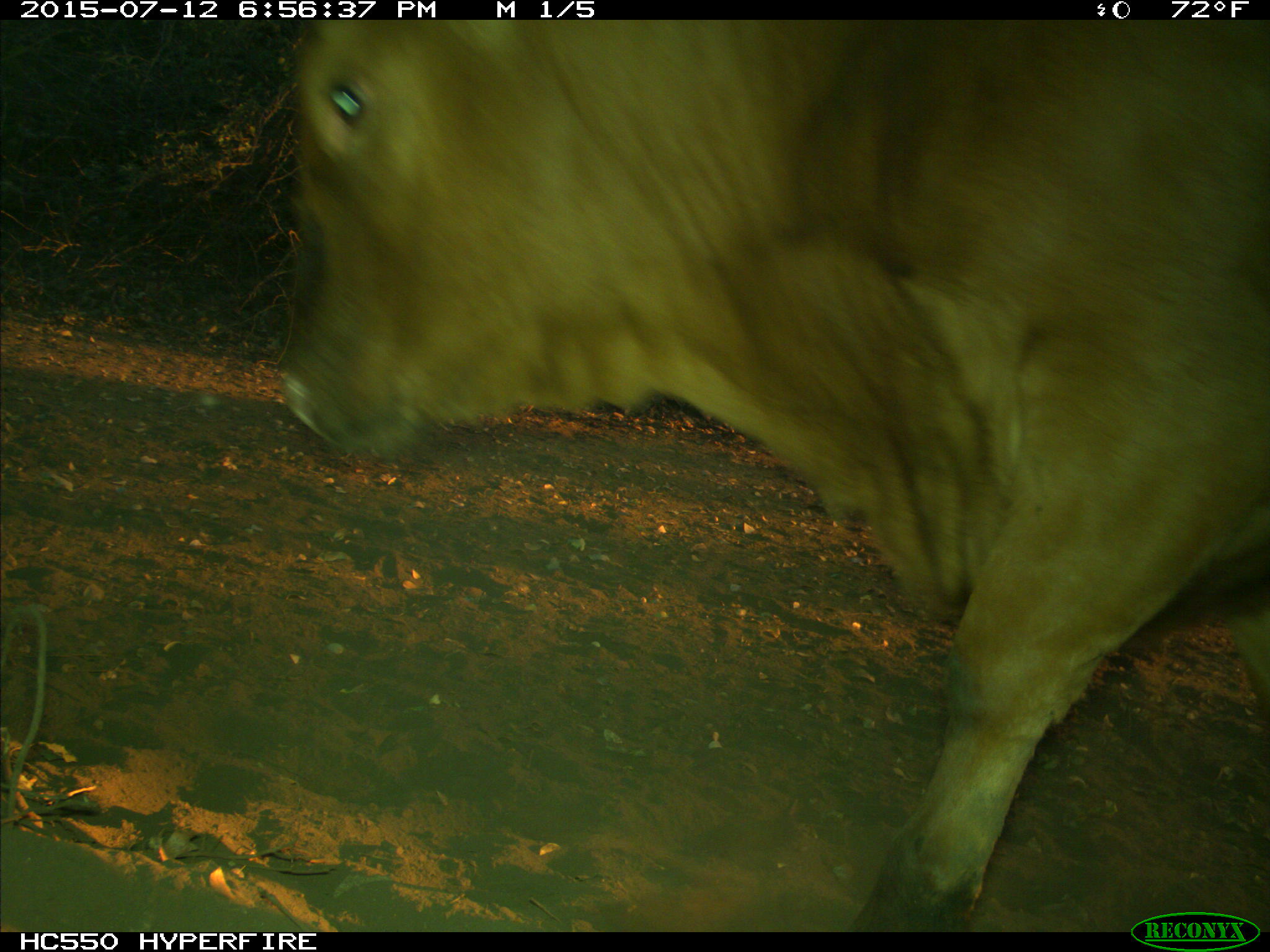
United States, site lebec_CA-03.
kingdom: Animalia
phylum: Chordata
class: Mammalia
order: Artiodactyla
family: Bovidae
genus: Bos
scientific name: Bos taurus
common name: domestic cow